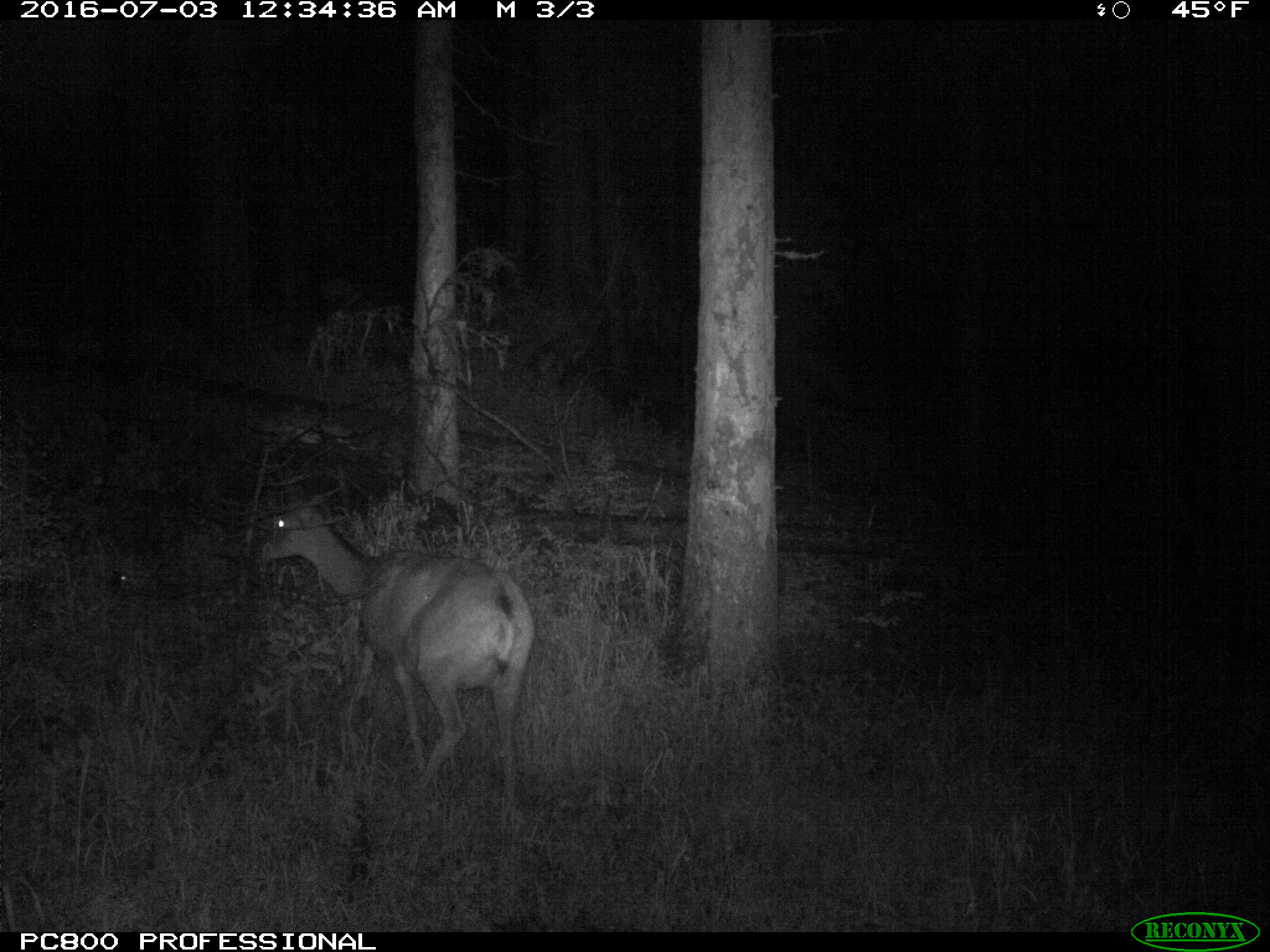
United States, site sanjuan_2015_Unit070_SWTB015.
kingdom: Animalia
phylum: Chordata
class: Mammalia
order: Artiodactyla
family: Cervidae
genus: Odocoileus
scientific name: Odocoileus hemionus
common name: mule deer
Odocoileus hemionus (mule deer).